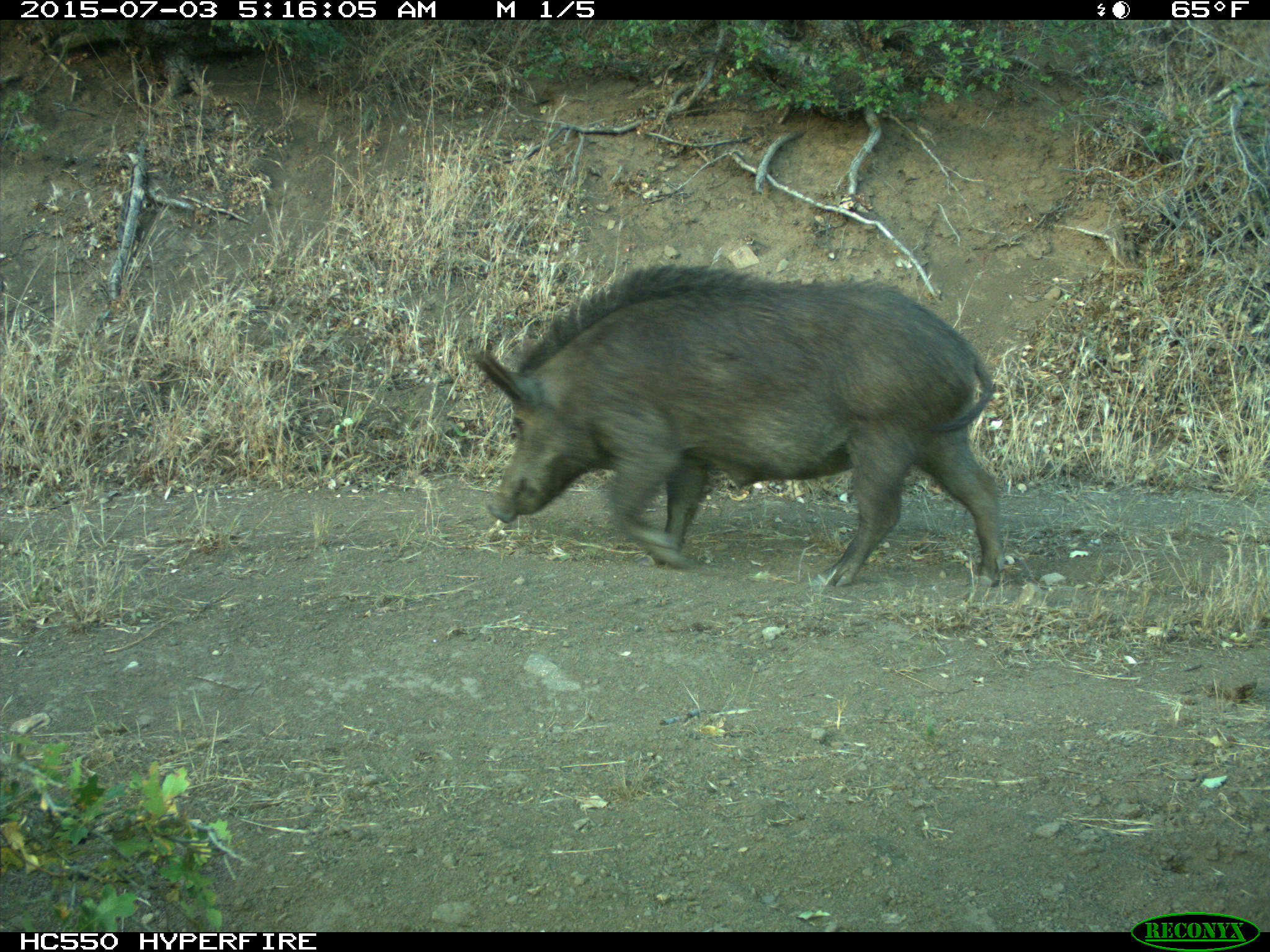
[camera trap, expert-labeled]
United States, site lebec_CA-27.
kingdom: Animalia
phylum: Chordata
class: Mammalia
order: Artiodactyla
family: Suidae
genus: Sus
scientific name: Sus scrofa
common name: wild boar